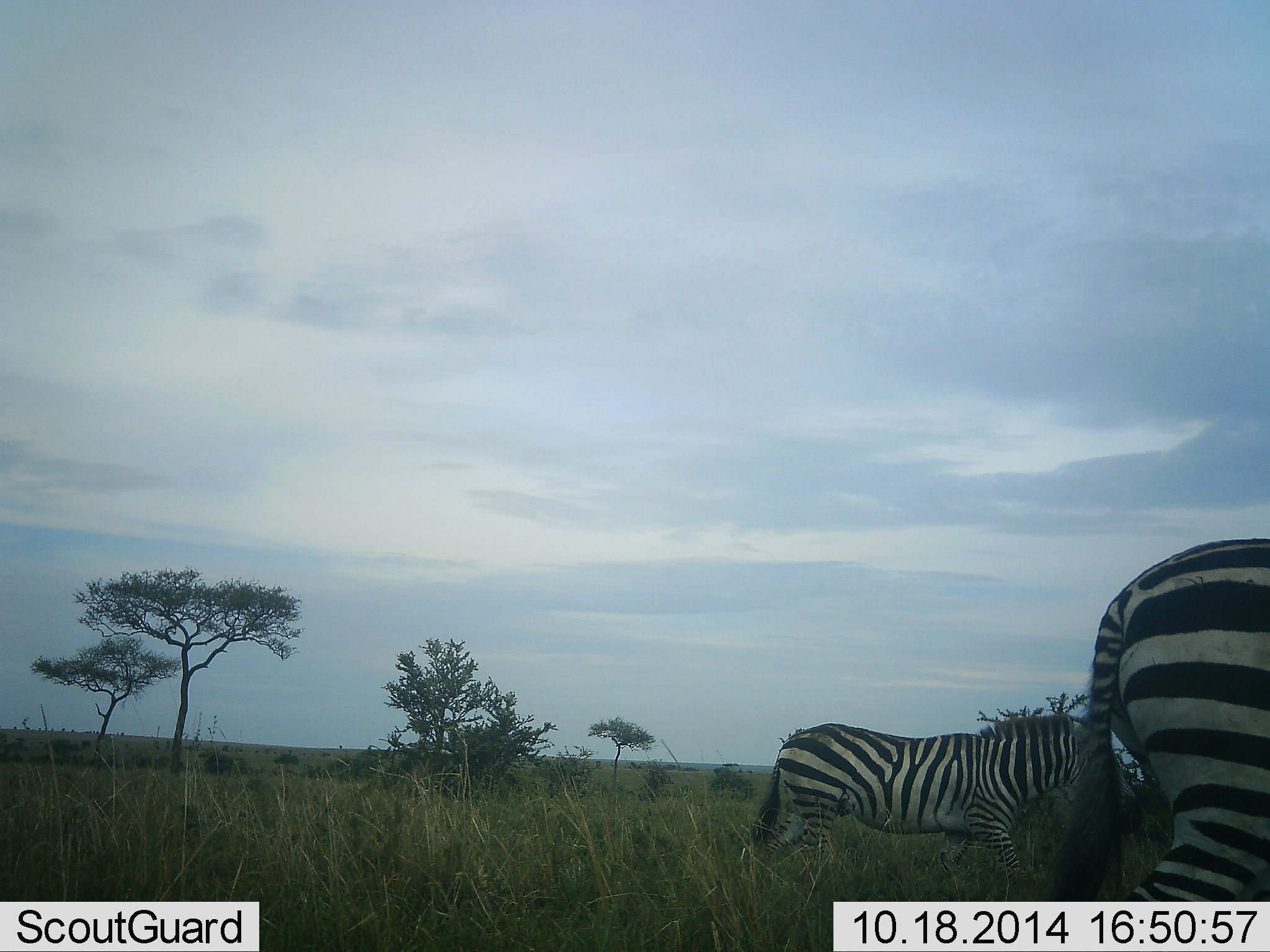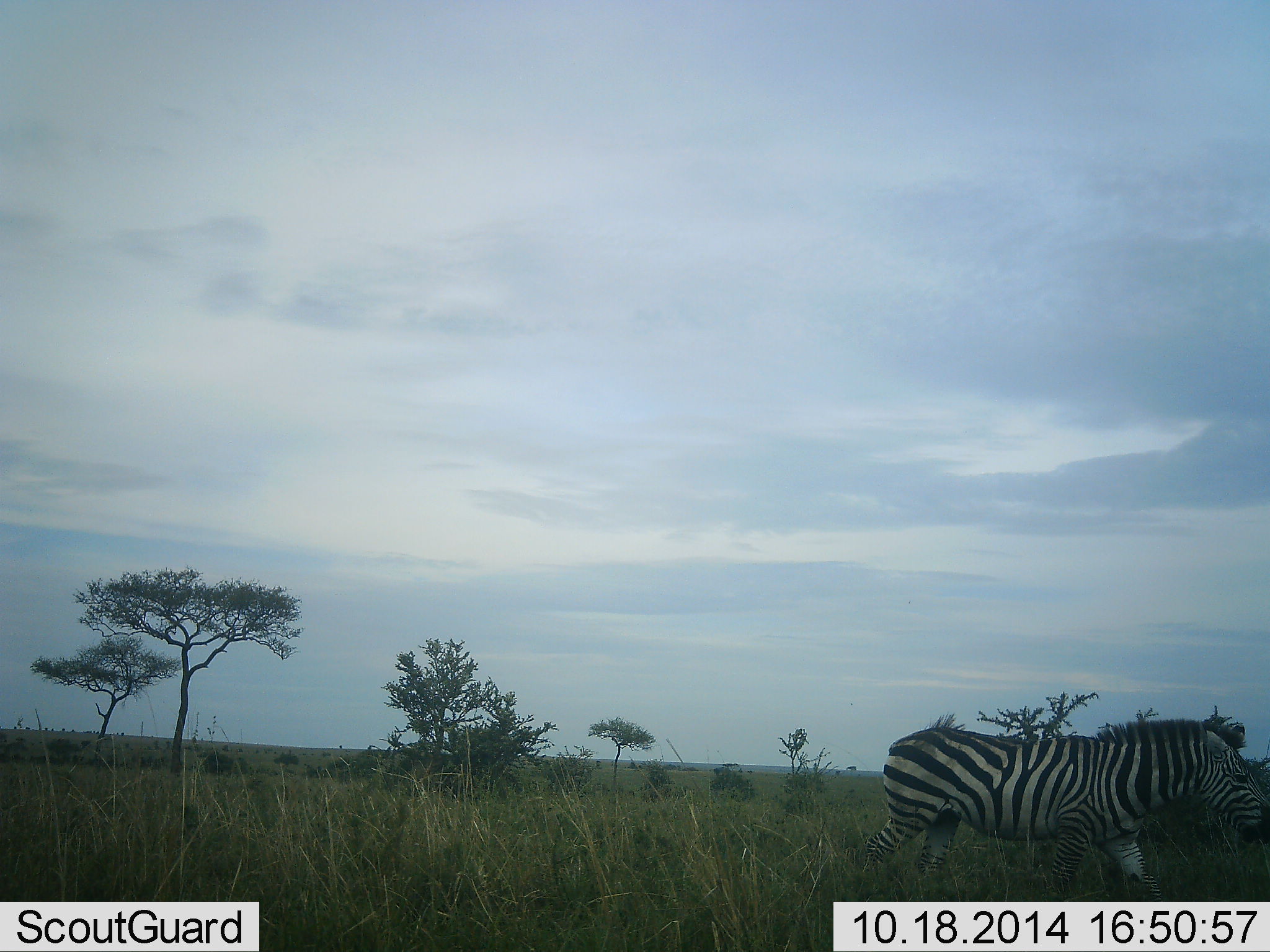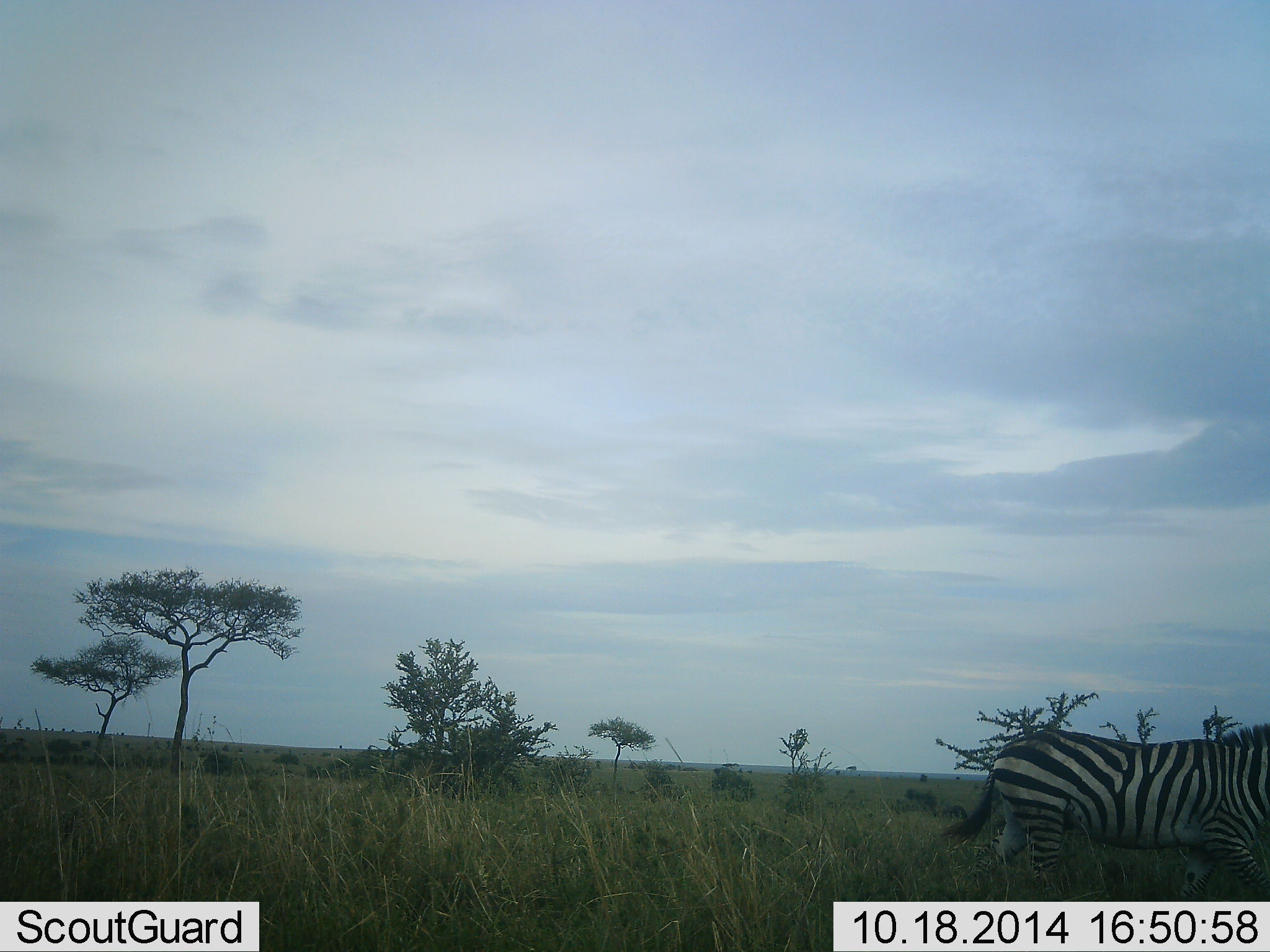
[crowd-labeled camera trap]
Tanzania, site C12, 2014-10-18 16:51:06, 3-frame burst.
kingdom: Animalia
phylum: Chordata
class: Mammalia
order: Perissodactyla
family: Equidae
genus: Equus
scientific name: Equus quagga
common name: plains zebra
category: zebra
Zebra (plains zebra) (Equus quagga), count 2. Behavior (volunteer vote fractions): standing 10%, resting 0%, moving 90%, interacting 0%. Young present (vote fraction): 0%. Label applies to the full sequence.